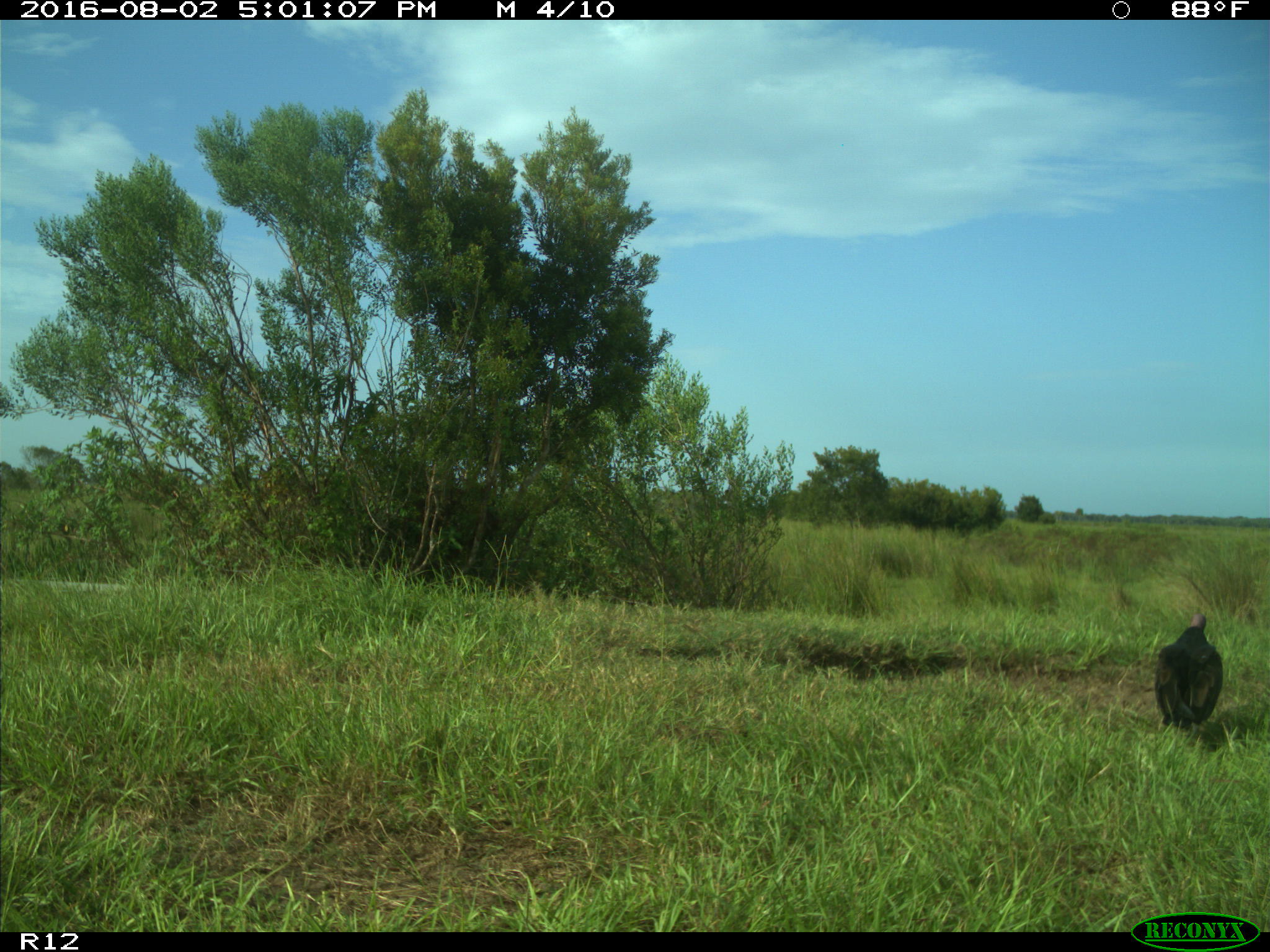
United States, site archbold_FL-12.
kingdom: Animalia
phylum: Chordata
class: Aves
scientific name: Aves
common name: birds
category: unidentified bird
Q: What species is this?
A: Unidentified bird (birds) (Aves).